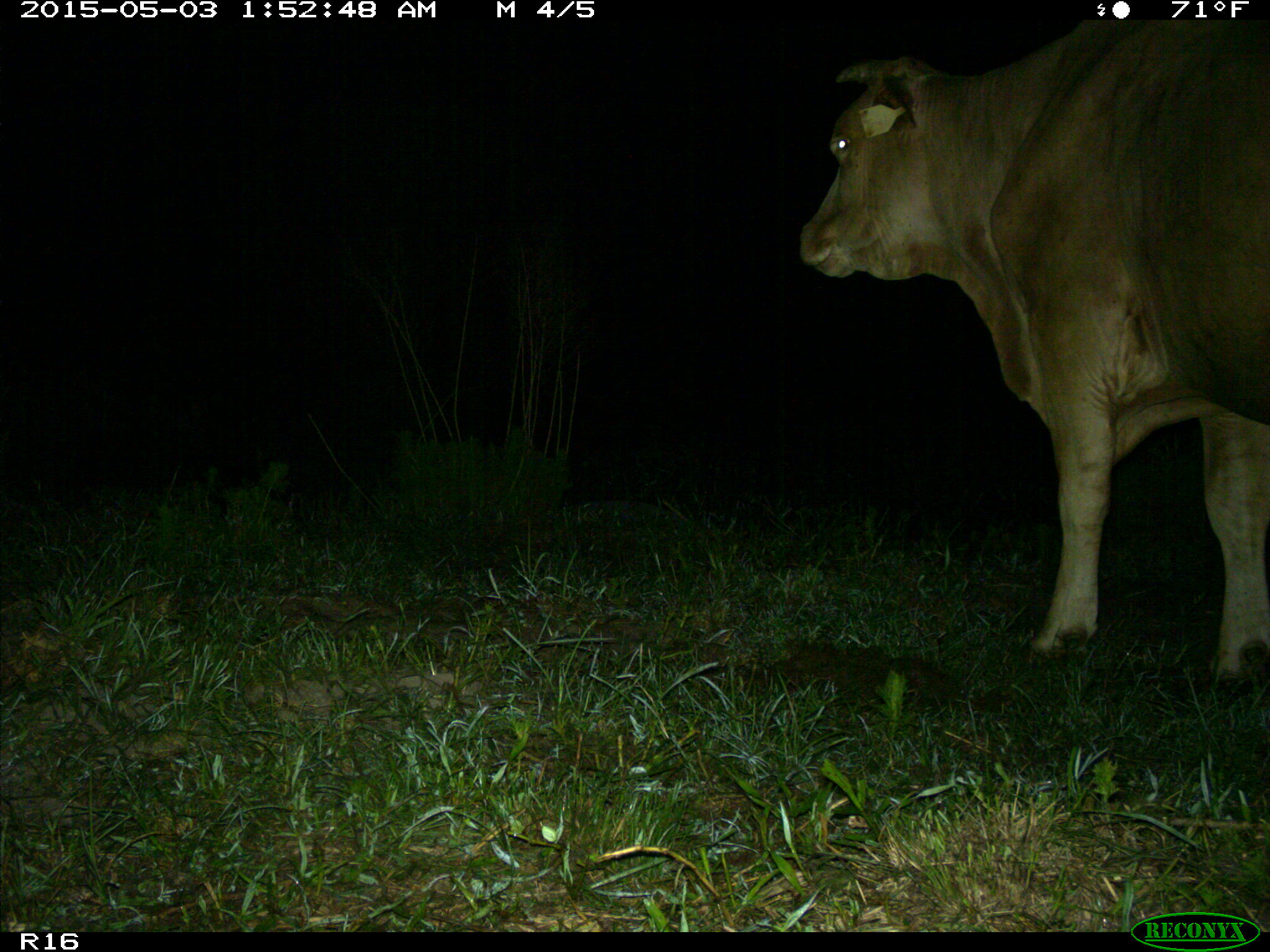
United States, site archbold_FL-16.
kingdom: Animalia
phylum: Chordata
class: Mammalia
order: Artiodactyla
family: Bovidae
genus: Bos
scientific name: Bos taurus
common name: domestic cow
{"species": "Bos taurus (domestic cow)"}